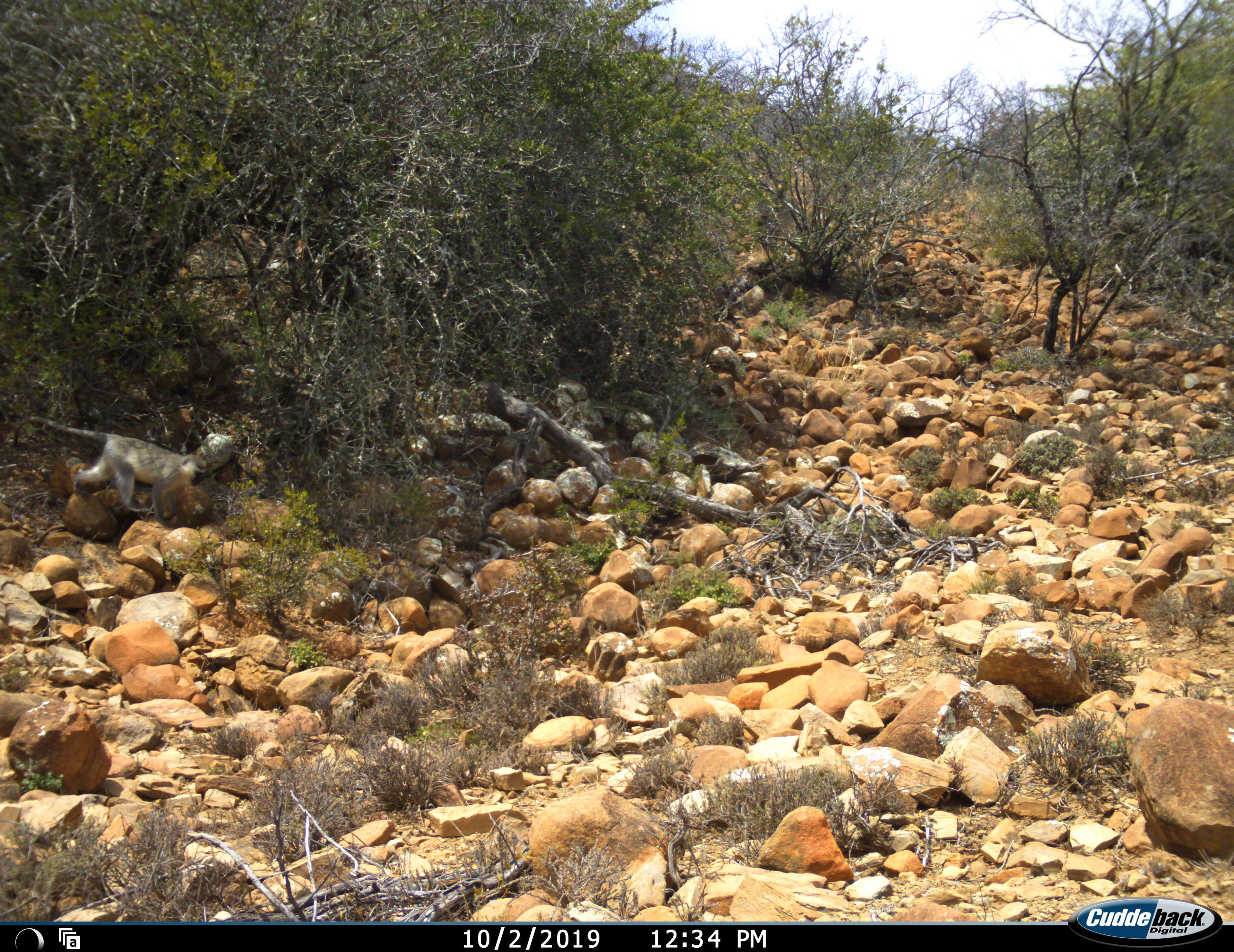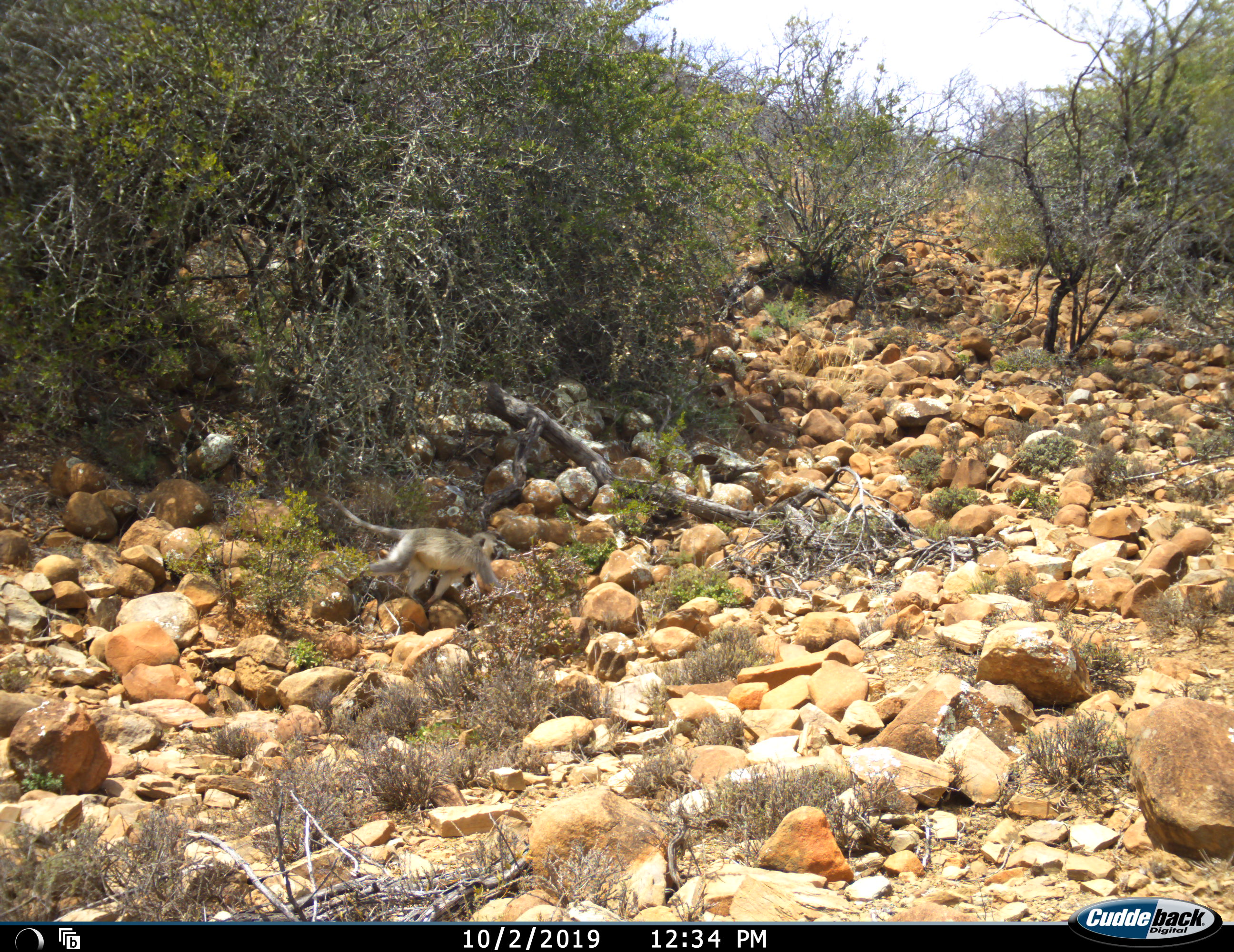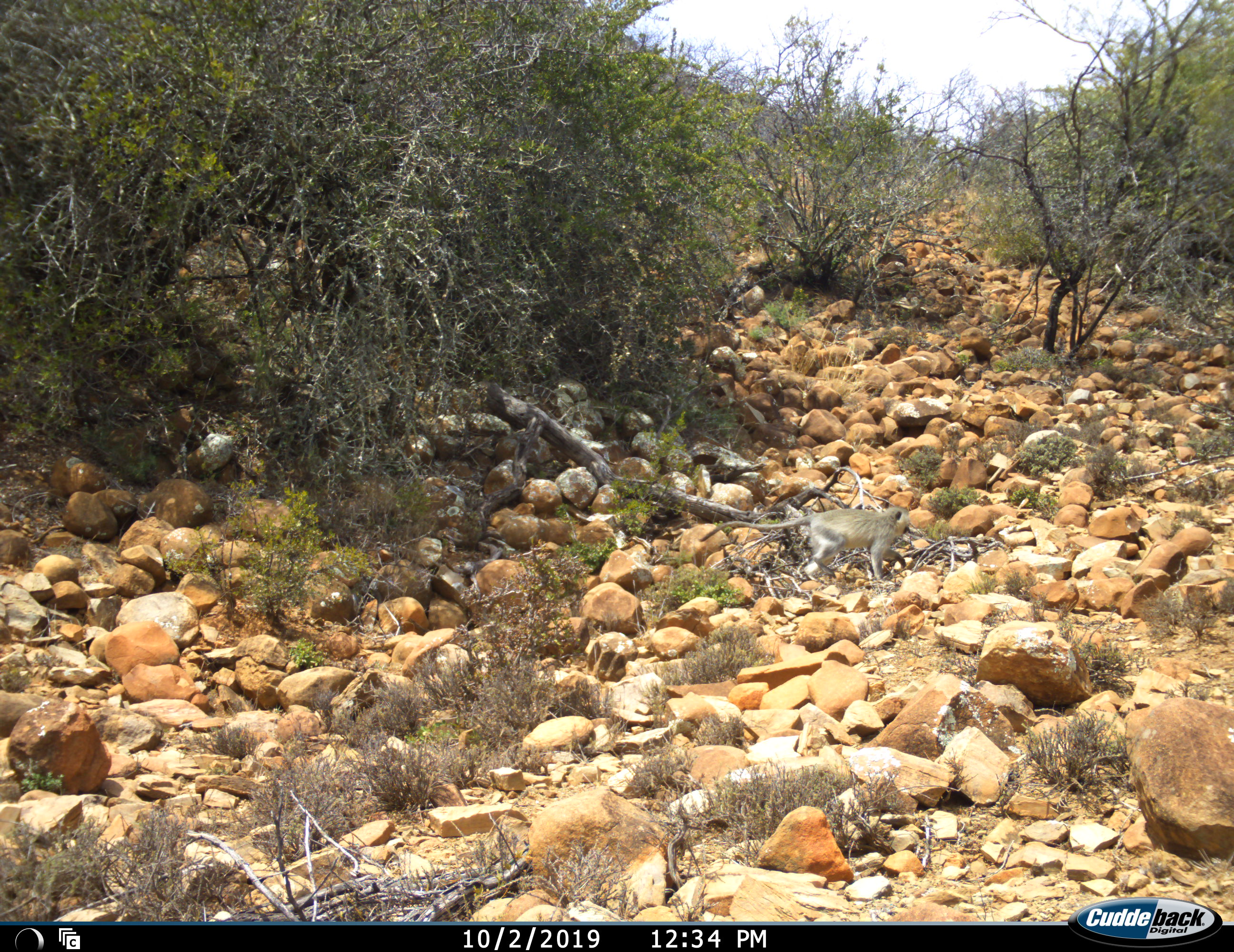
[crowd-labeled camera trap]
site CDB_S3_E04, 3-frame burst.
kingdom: Animalia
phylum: Chordata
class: Mammalia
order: Primates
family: Cercopithecidae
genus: Chlorocebus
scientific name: Chlorocebus pygerythrus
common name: vervet monkey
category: monkeyvervet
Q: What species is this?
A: Monkeyvervet (vervet monkey) (Chlorocebus pygerythrus).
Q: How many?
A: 1.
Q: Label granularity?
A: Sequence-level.